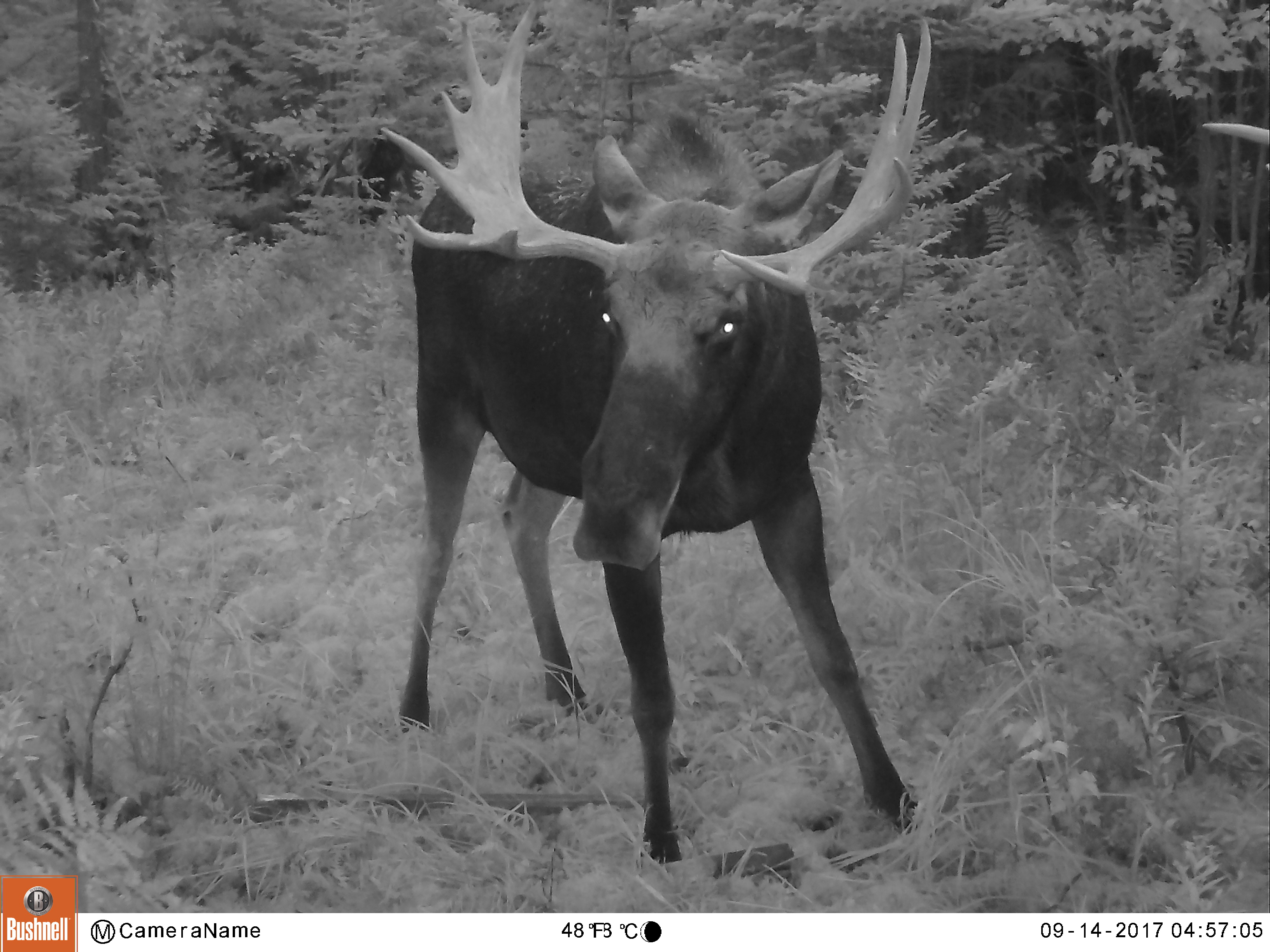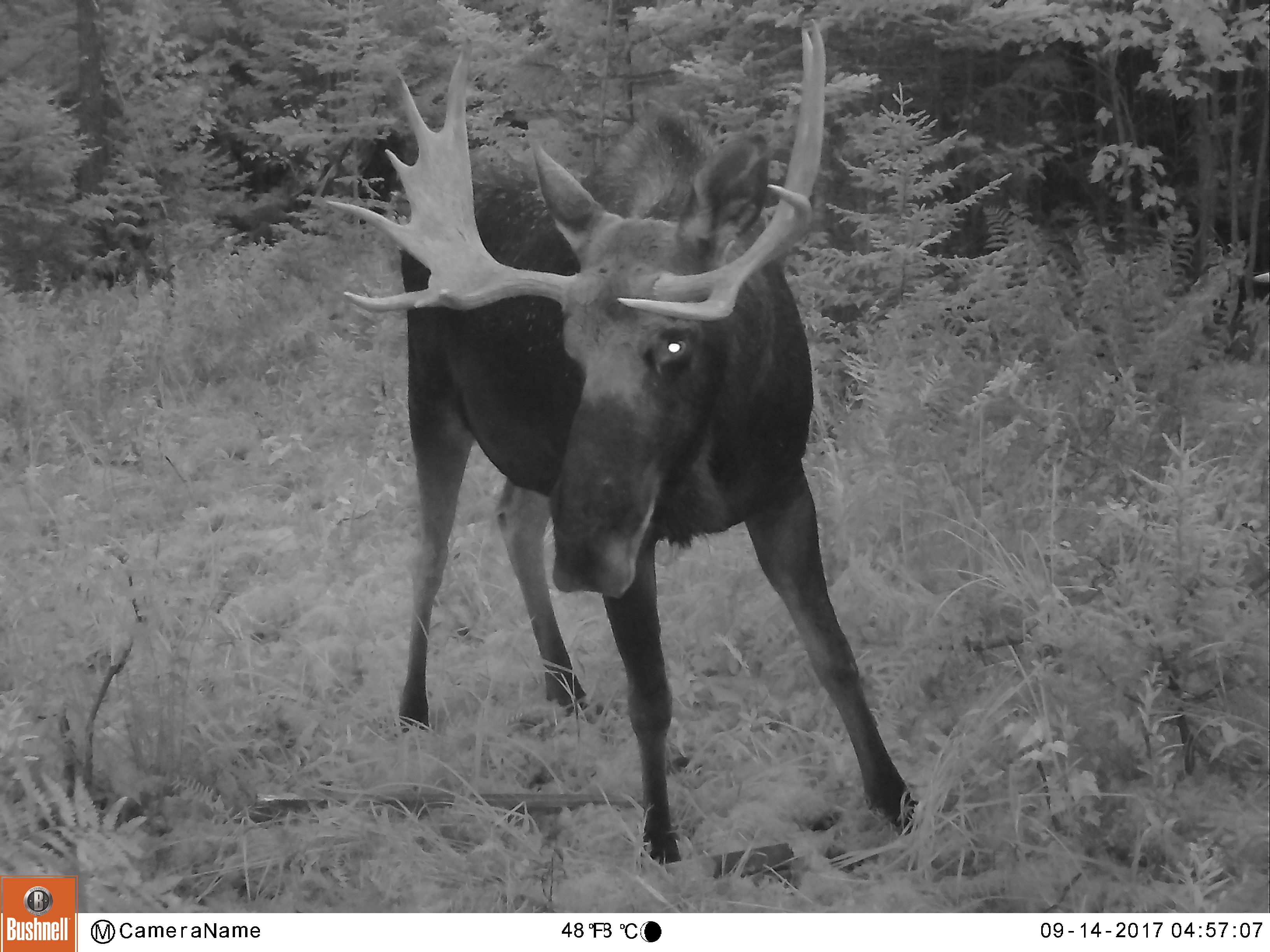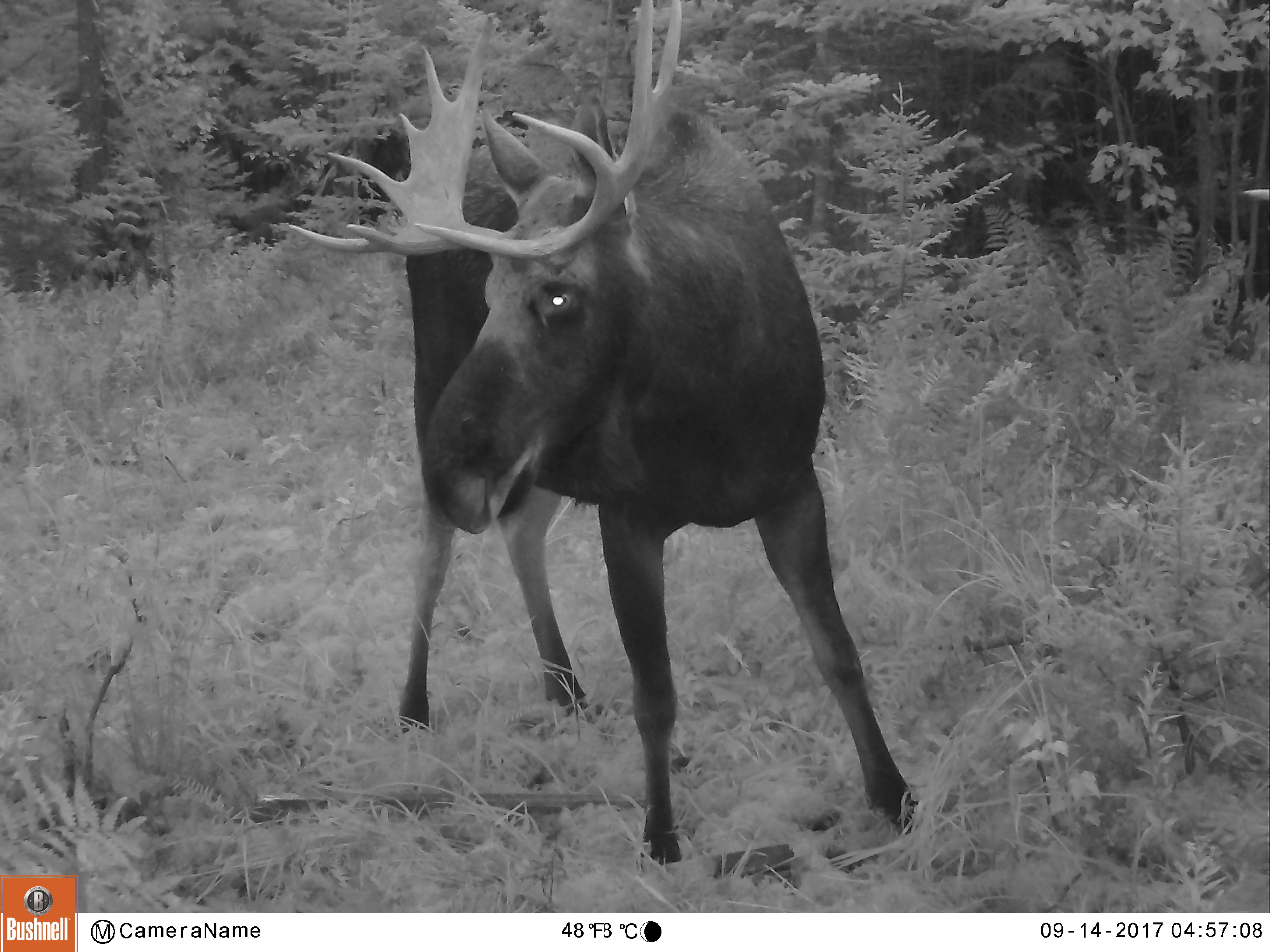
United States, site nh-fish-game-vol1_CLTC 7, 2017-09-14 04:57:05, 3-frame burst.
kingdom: Animalia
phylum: Chordata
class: Mammalia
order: Artiodactyla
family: Cervidae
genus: Alces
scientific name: Alces alces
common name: moose